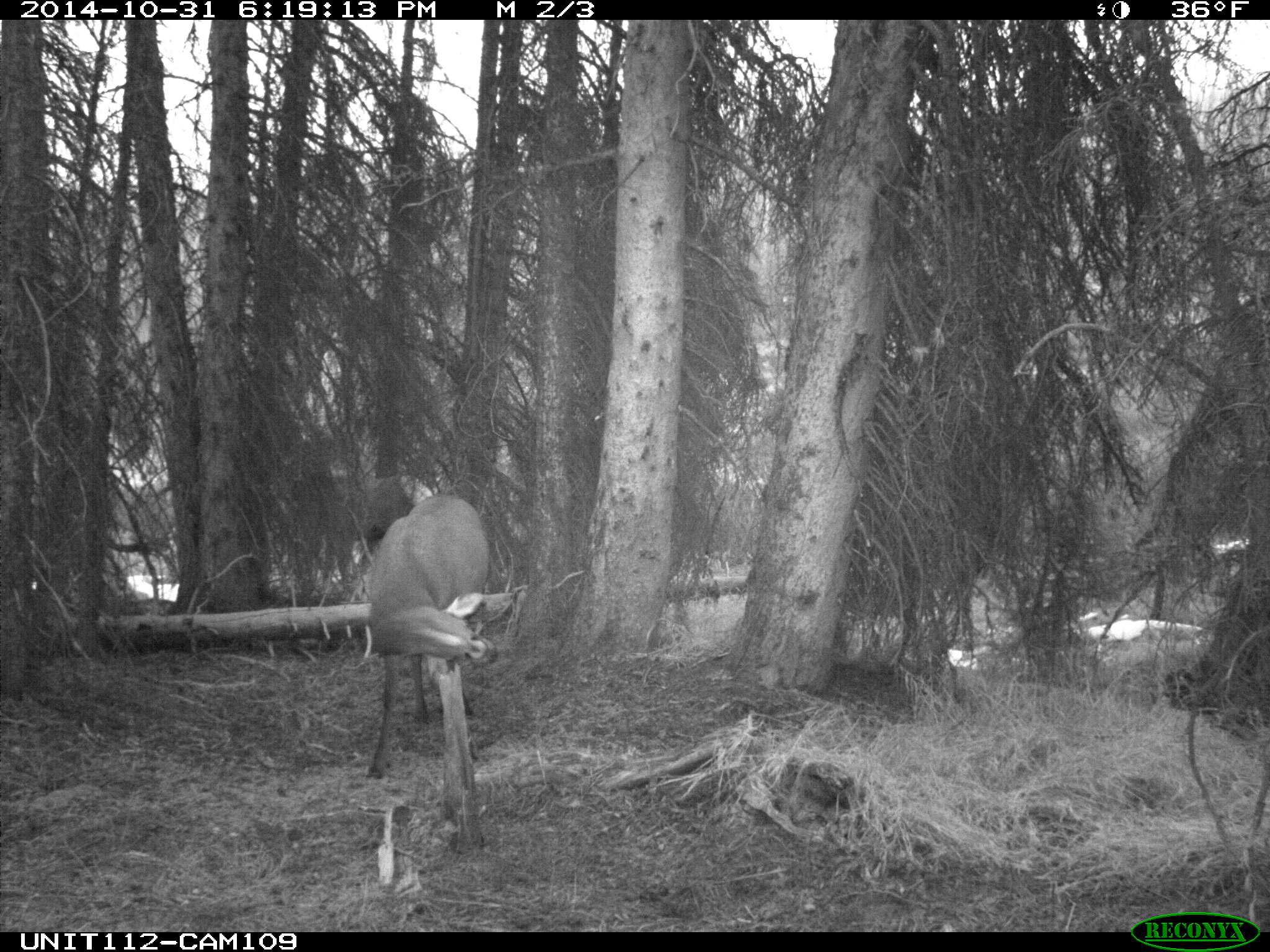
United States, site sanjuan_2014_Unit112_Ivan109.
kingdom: Animalia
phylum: Chordata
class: Mammalia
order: Artiodactyla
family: Cervidae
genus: Cervus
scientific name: Cervus elaphus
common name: red deer